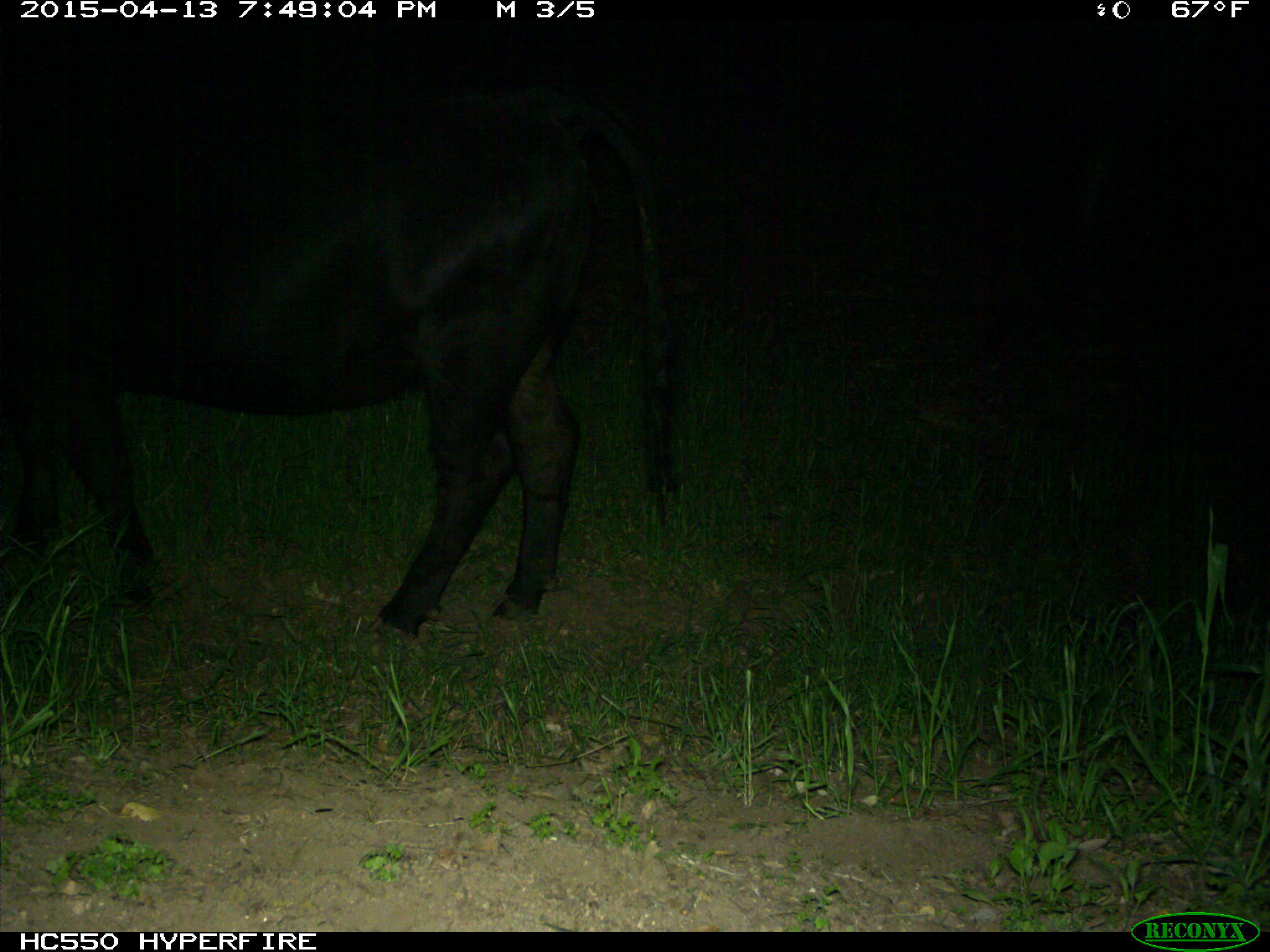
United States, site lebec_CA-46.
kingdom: Animalia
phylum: Chordata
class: Mammalia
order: Artiodactyla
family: Bovidae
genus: Bos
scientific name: Bos taurus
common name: domestic cow